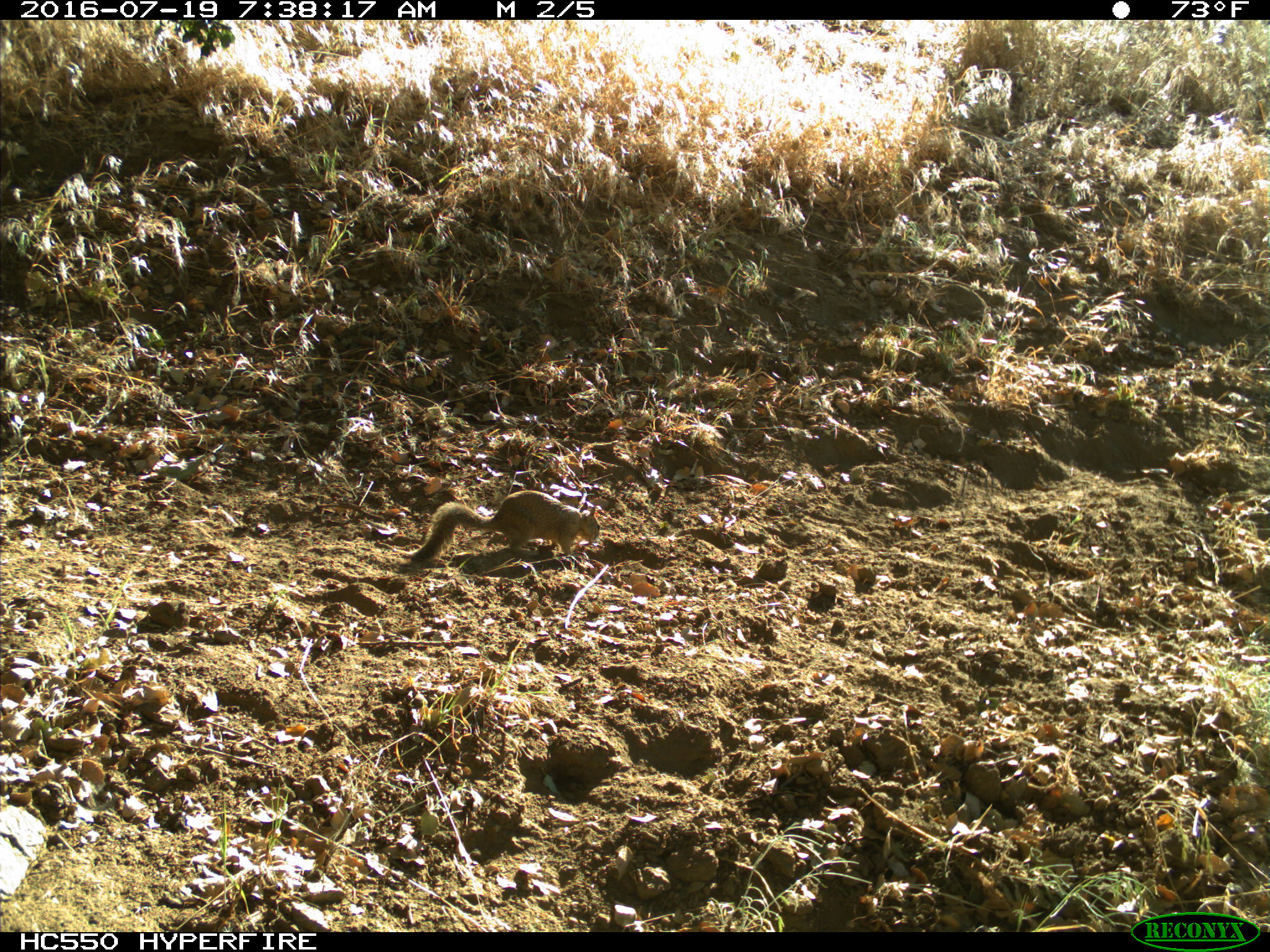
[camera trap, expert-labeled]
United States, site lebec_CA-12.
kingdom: Animalia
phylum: Chordata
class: Mammalia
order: Rodentia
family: Sciuridae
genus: Otospermophilus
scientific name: Otospermophilus beecheyi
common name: california ground squirrel